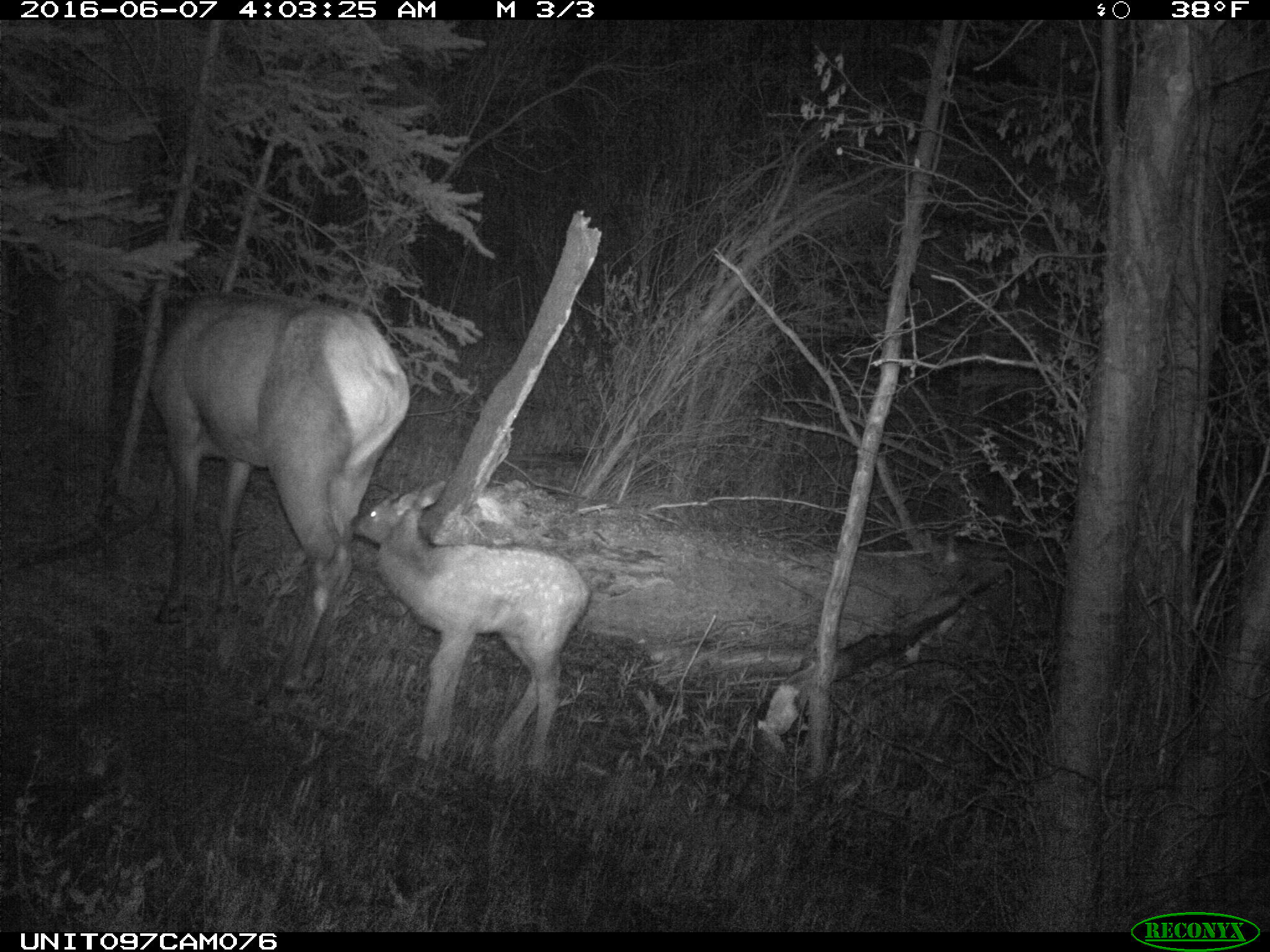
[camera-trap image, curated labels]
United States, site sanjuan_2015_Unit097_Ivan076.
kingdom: Animalia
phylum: Chordata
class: Mammalia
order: Artiodactyla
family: Cervidae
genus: Cervus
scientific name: Cervus elaphus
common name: red deer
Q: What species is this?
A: Cervus elaphus (red deer).